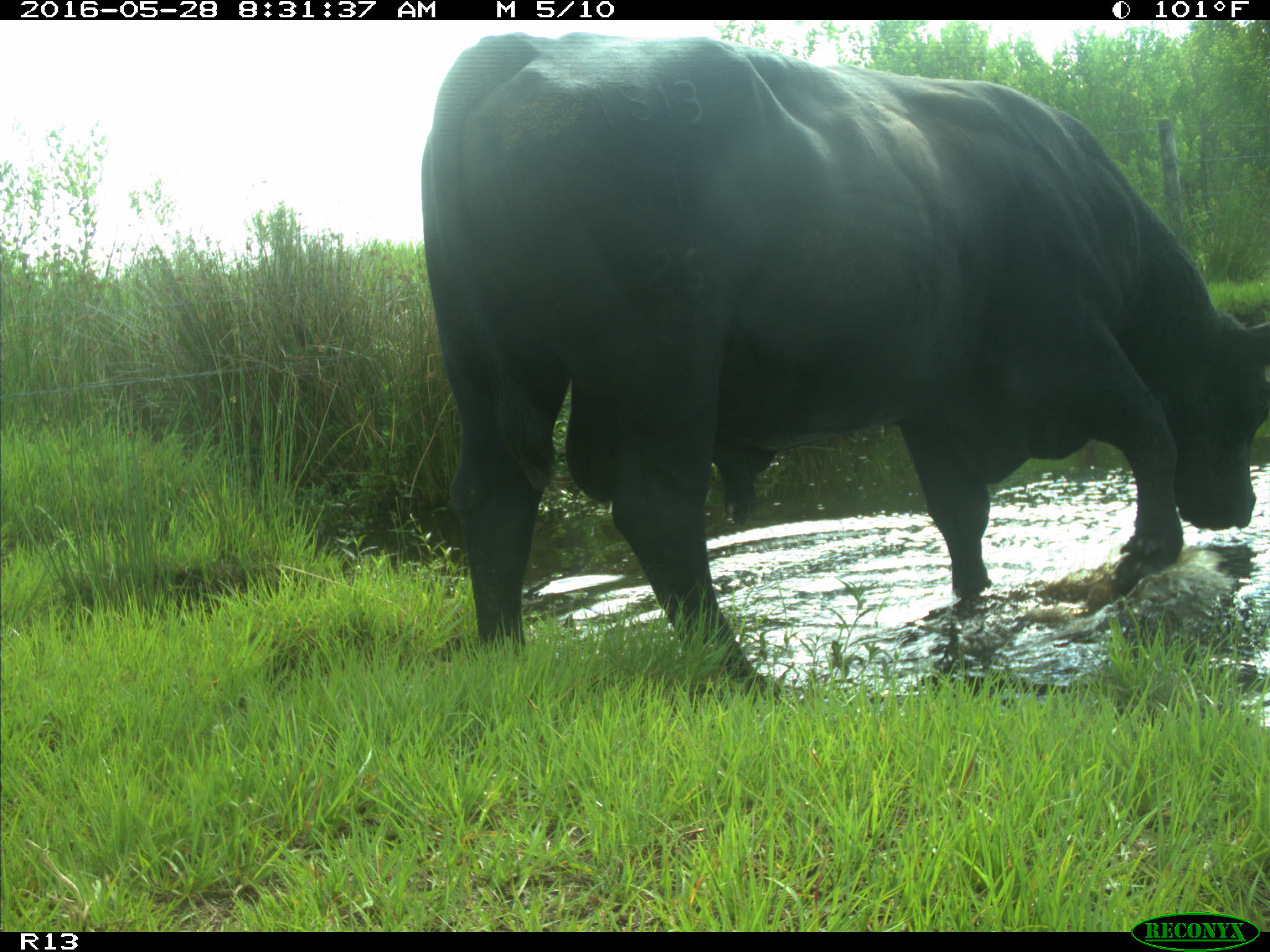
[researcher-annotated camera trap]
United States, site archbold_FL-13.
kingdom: Animalia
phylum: Chordata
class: Mammalia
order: Artiodactyla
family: Bovidae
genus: Bos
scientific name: Bos taurus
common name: domestic cow